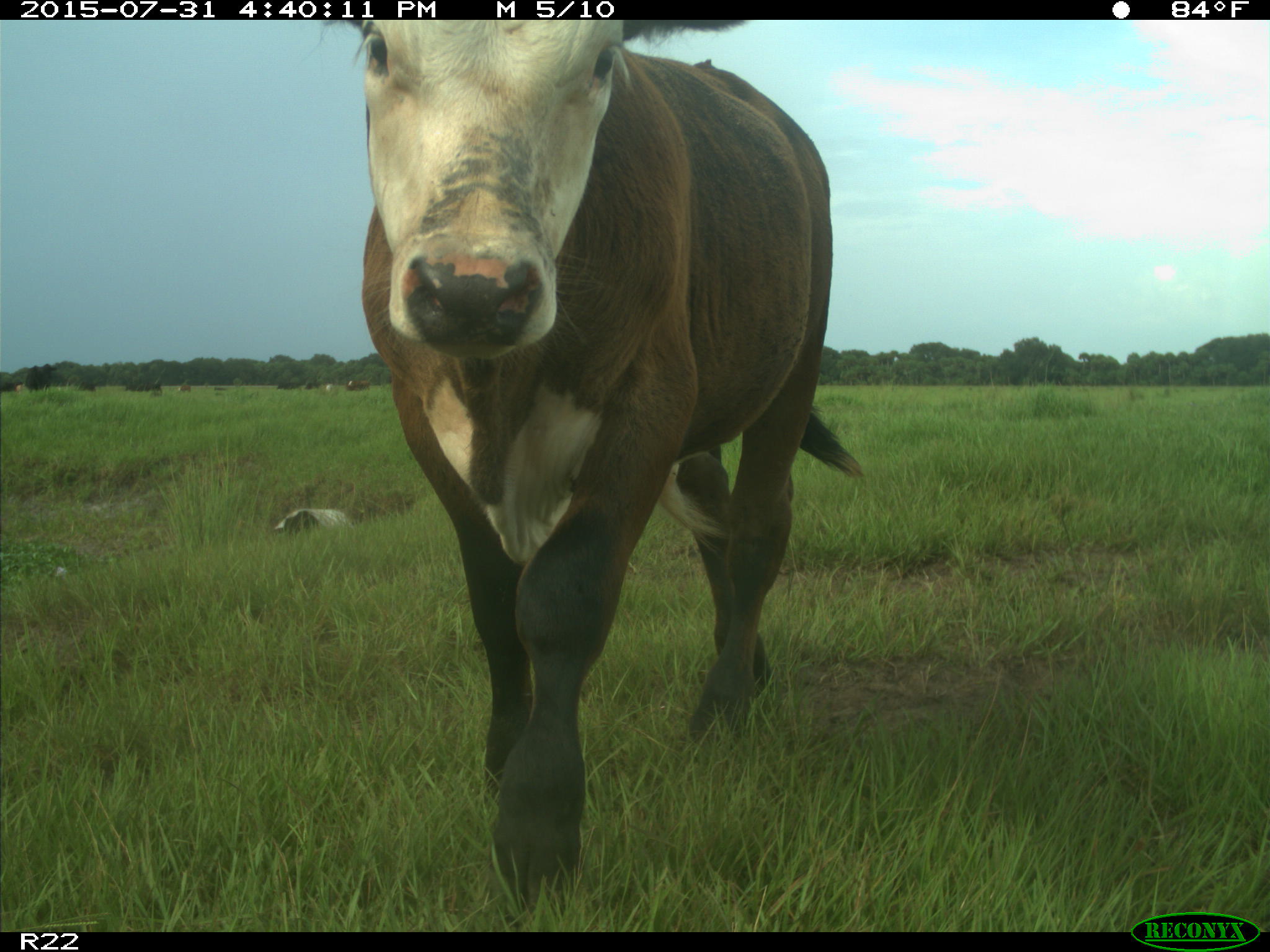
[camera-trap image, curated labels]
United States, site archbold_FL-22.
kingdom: Animalia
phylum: Chordata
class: Mammalia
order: Artiodactyla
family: Bovidae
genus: Bos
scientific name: Bos taurus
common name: domestic cow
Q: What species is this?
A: Bos taurus (domestic cow).